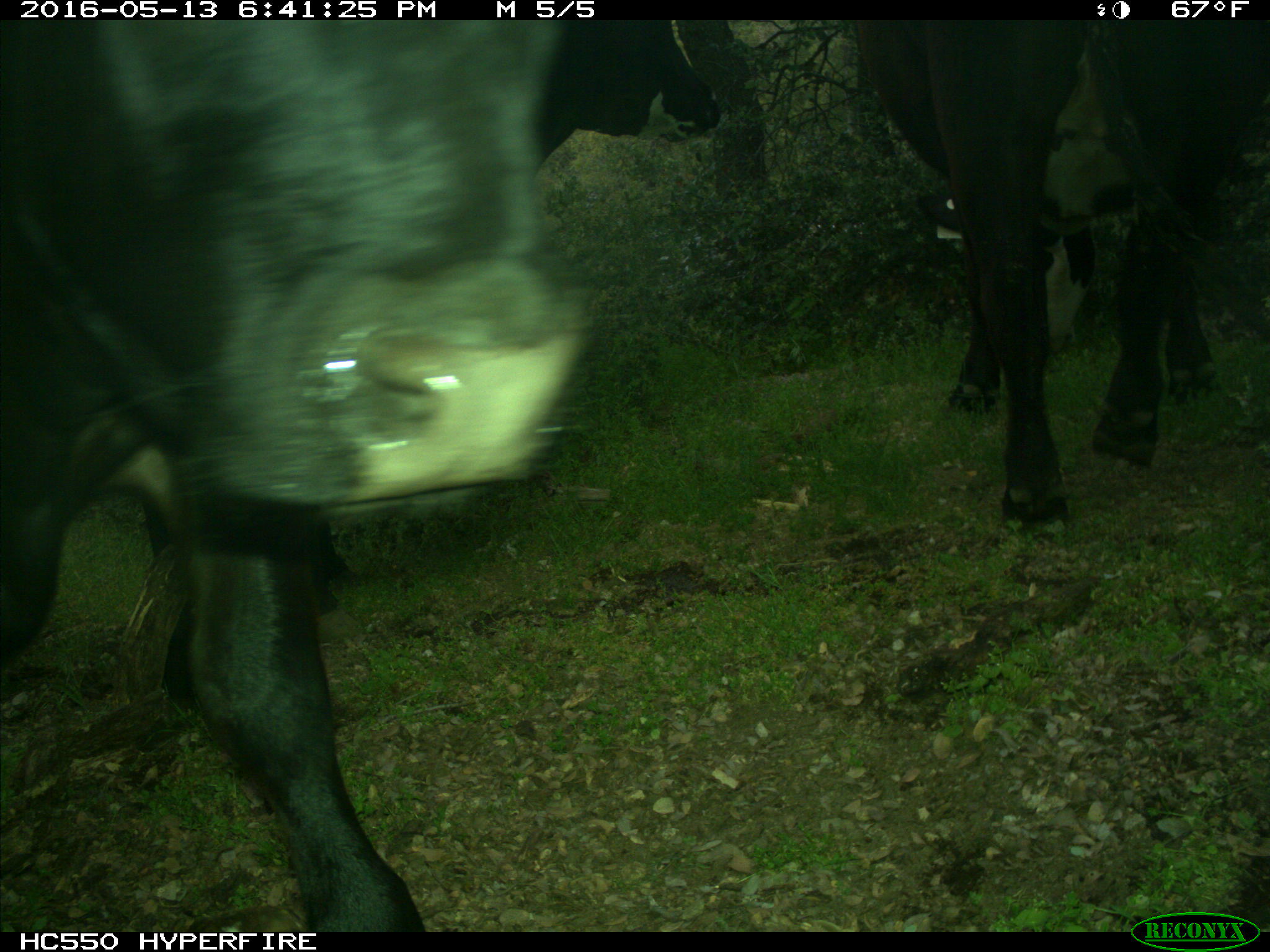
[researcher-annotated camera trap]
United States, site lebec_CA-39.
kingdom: Animalia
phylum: Chordata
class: Mammalia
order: Artiodactyla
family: Bovidae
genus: Bos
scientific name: Bos taurus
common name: domestic cow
Bos taurus (domestic cow).